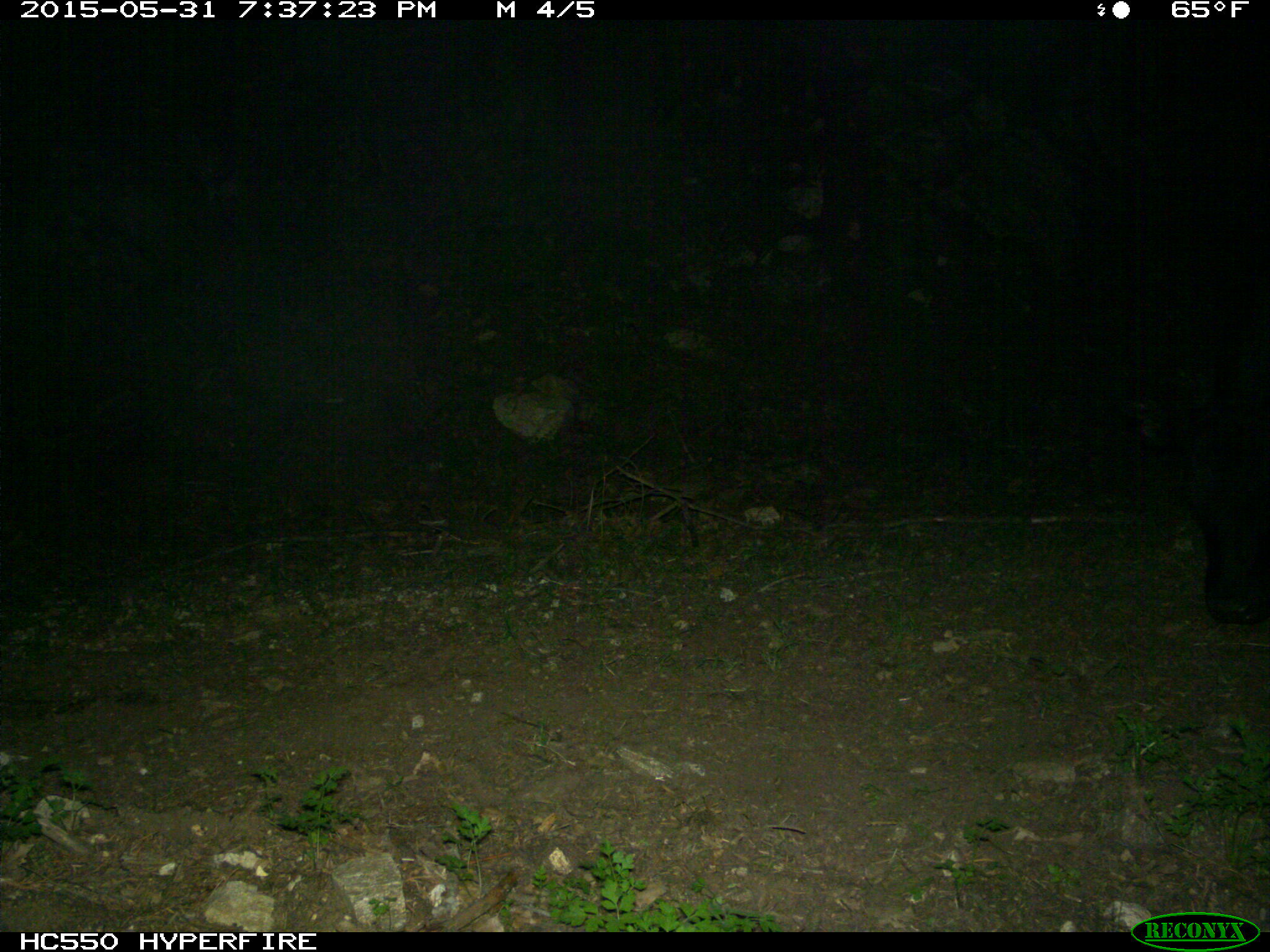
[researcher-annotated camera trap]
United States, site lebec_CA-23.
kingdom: Animalia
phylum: Chordata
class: Mammalia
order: Artiodactyla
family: Bovidae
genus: Bos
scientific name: Bos taurus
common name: domestic cow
Bos taurus (domestic cow).